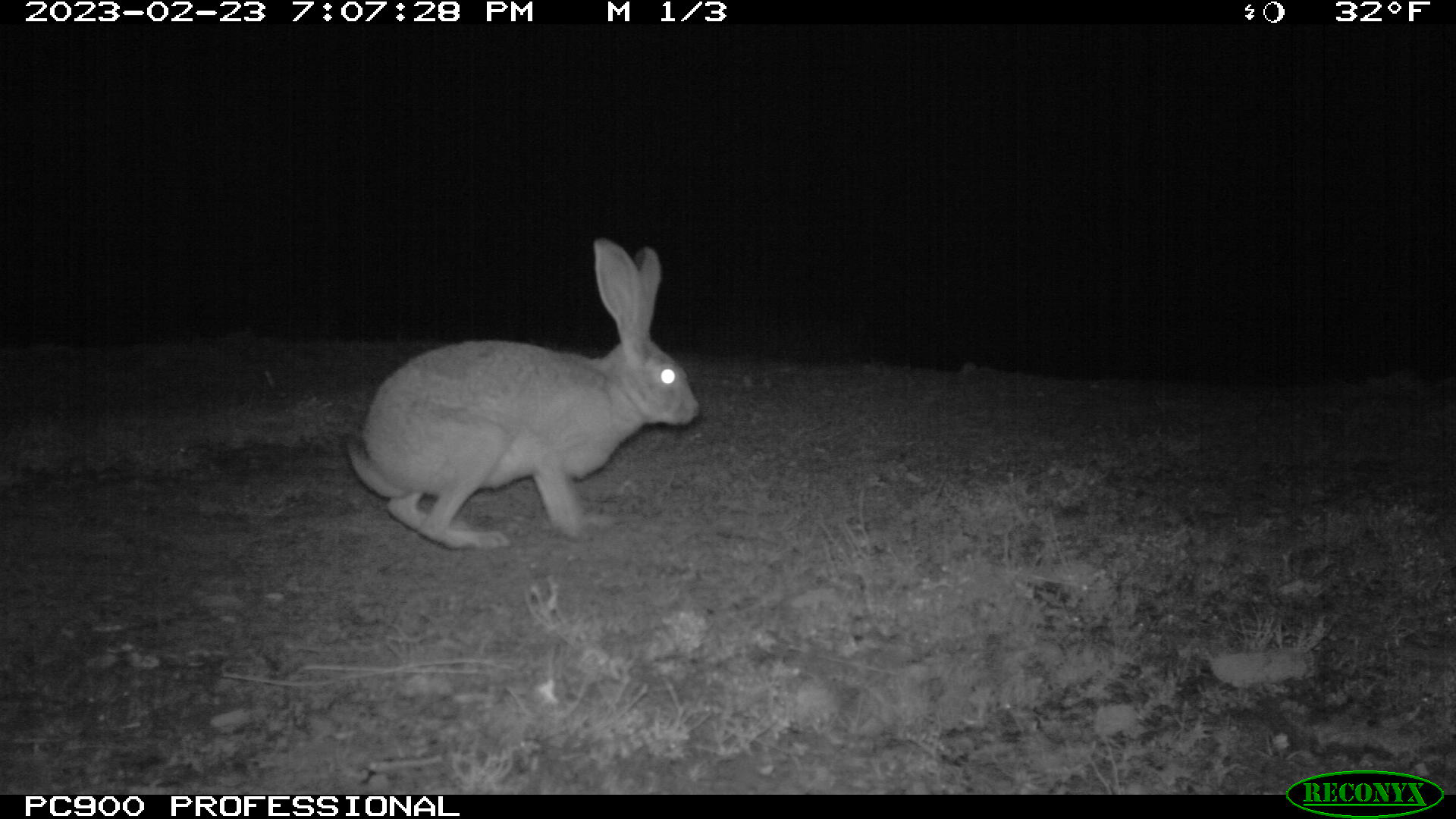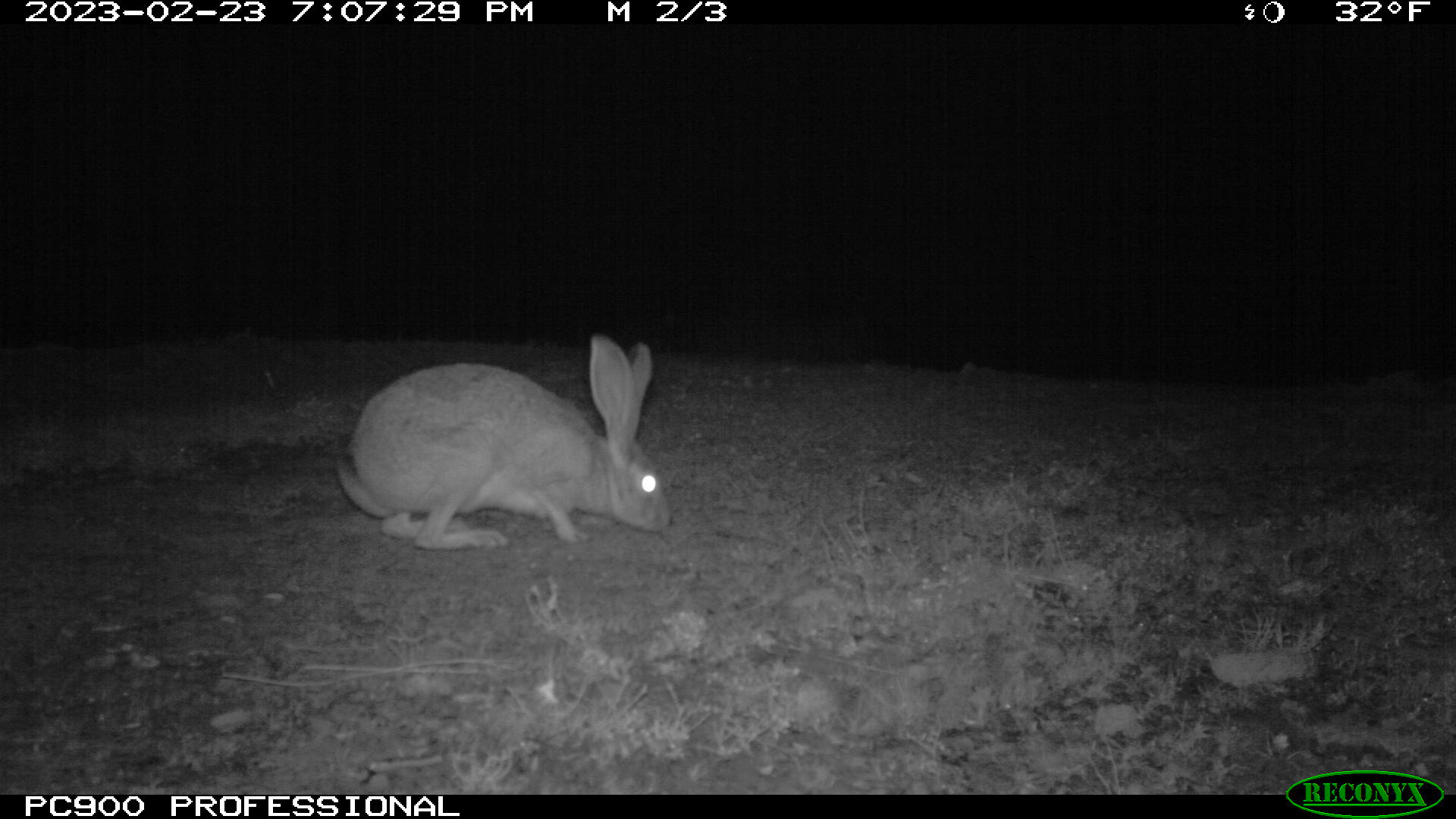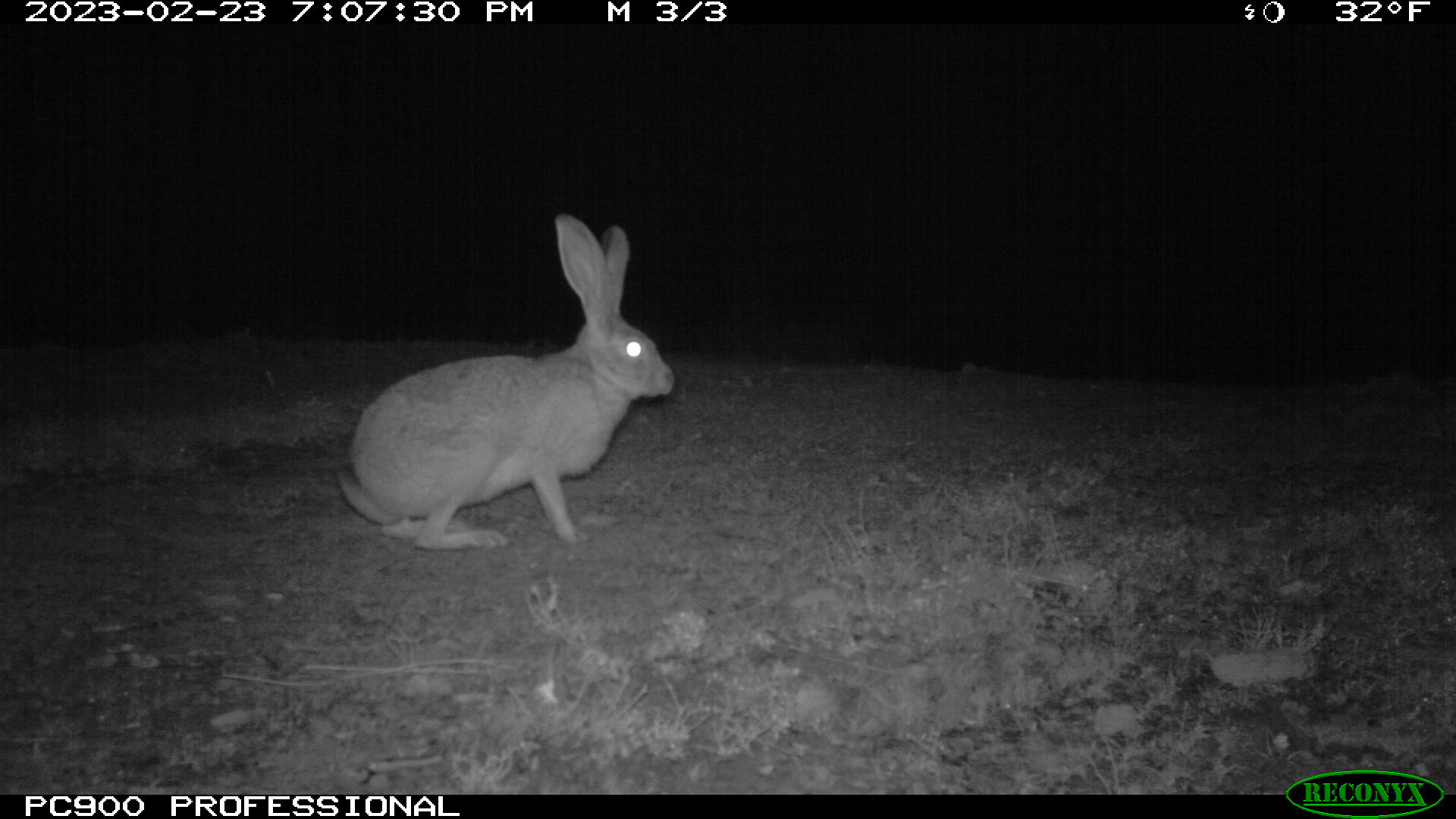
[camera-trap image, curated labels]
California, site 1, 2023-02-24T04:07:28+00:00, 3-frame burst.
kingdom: Animalia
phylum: Chordata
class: Mammalia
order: Lagomorpha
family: Leporidae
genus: Lepus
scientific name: Lepus californicus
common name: black-tailed jackrabbit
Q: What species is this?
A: Black-tailed jackrabbit (Lepus californicus).